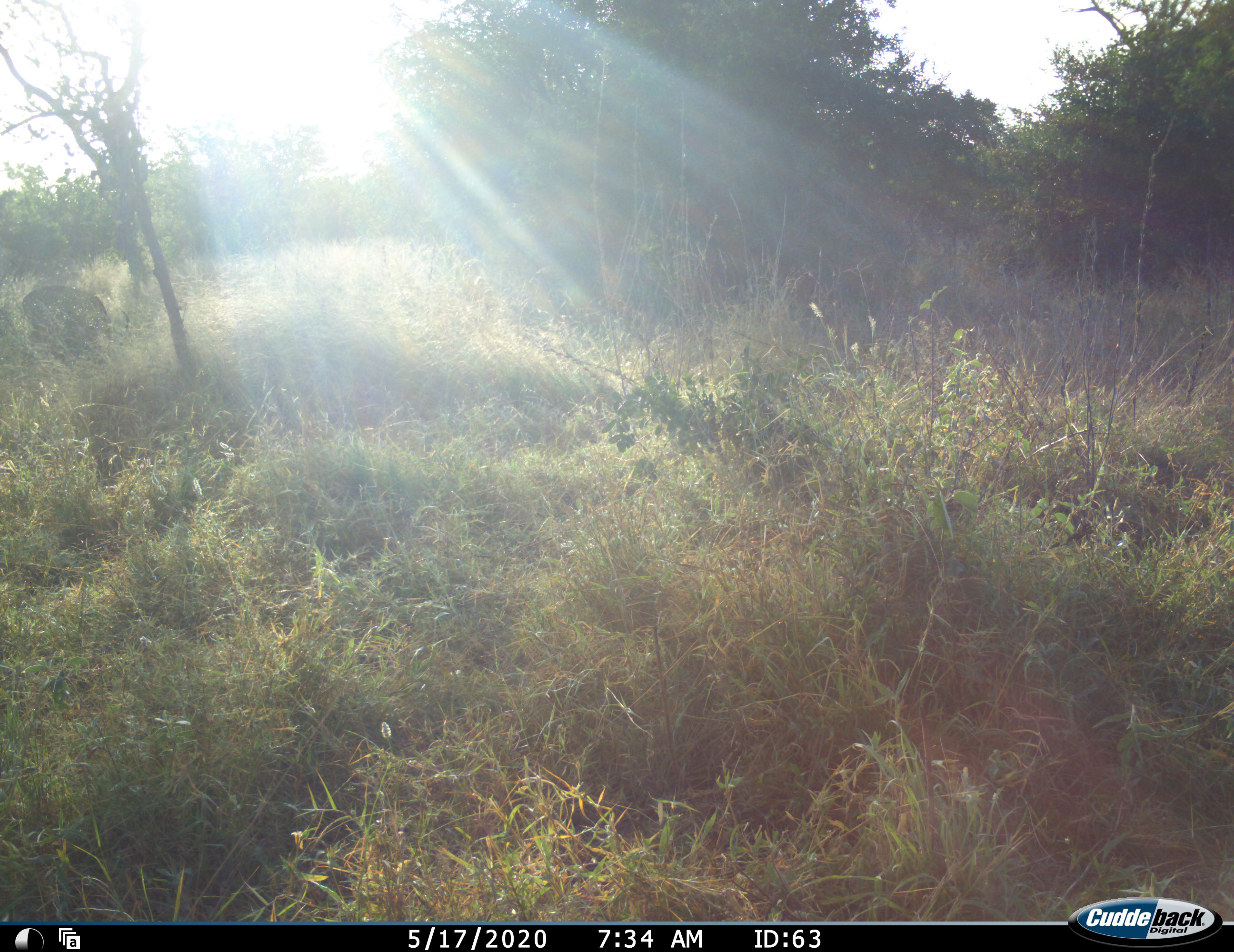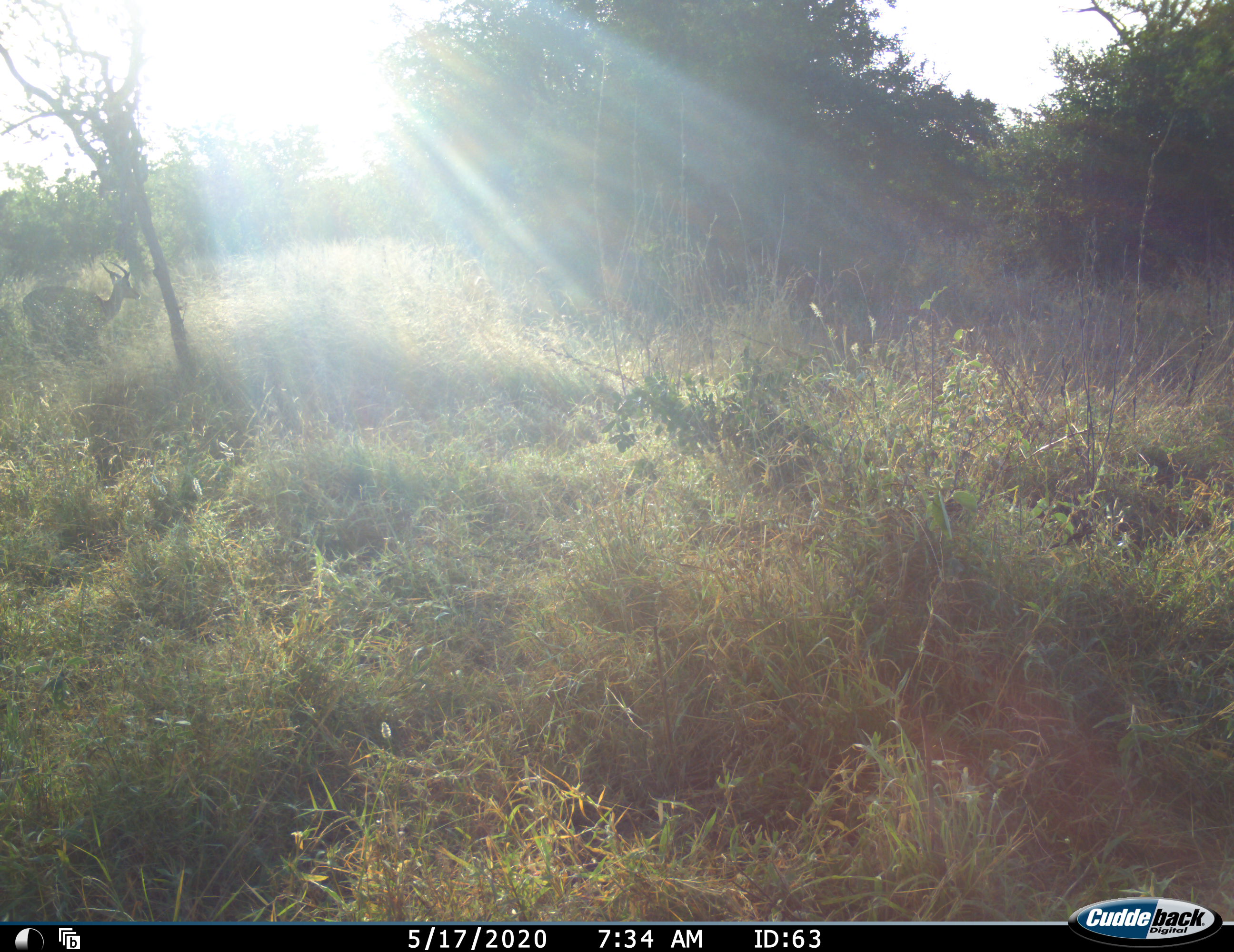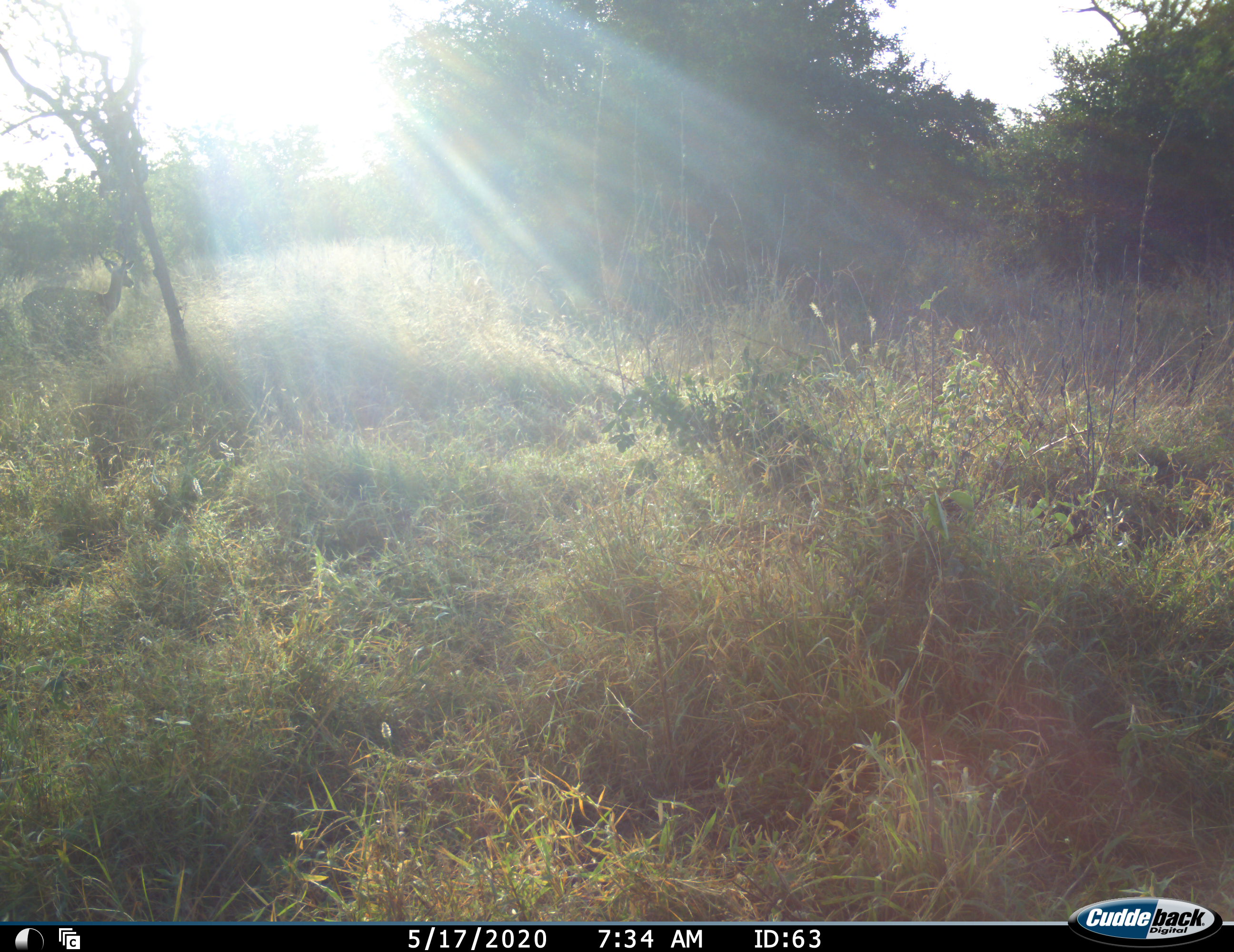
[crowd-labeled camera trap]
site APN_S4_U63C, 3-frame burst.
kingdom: Animalia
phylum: Chordata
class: Mammalia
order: Artiodactyla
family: Bovidae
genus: Aepyceros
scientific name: Aepyceros melampus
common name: impala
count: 1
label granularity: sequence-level